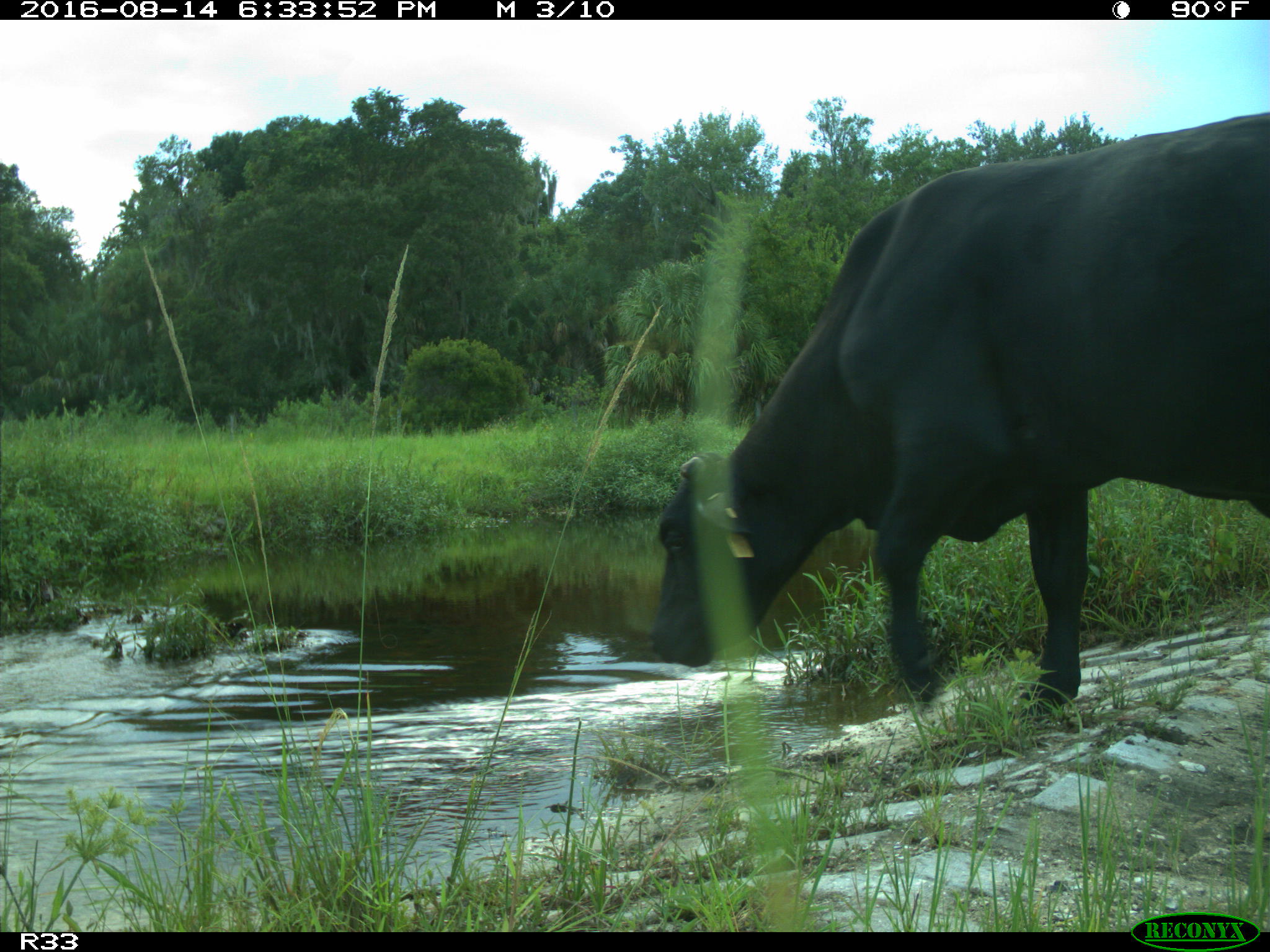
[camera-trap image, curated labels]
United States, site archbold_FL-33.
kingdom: Animalia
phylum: Chordata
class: Mammalia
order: Artiodactyla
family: Bovidae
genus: Bos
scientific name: Bos taurus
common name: domestic cow